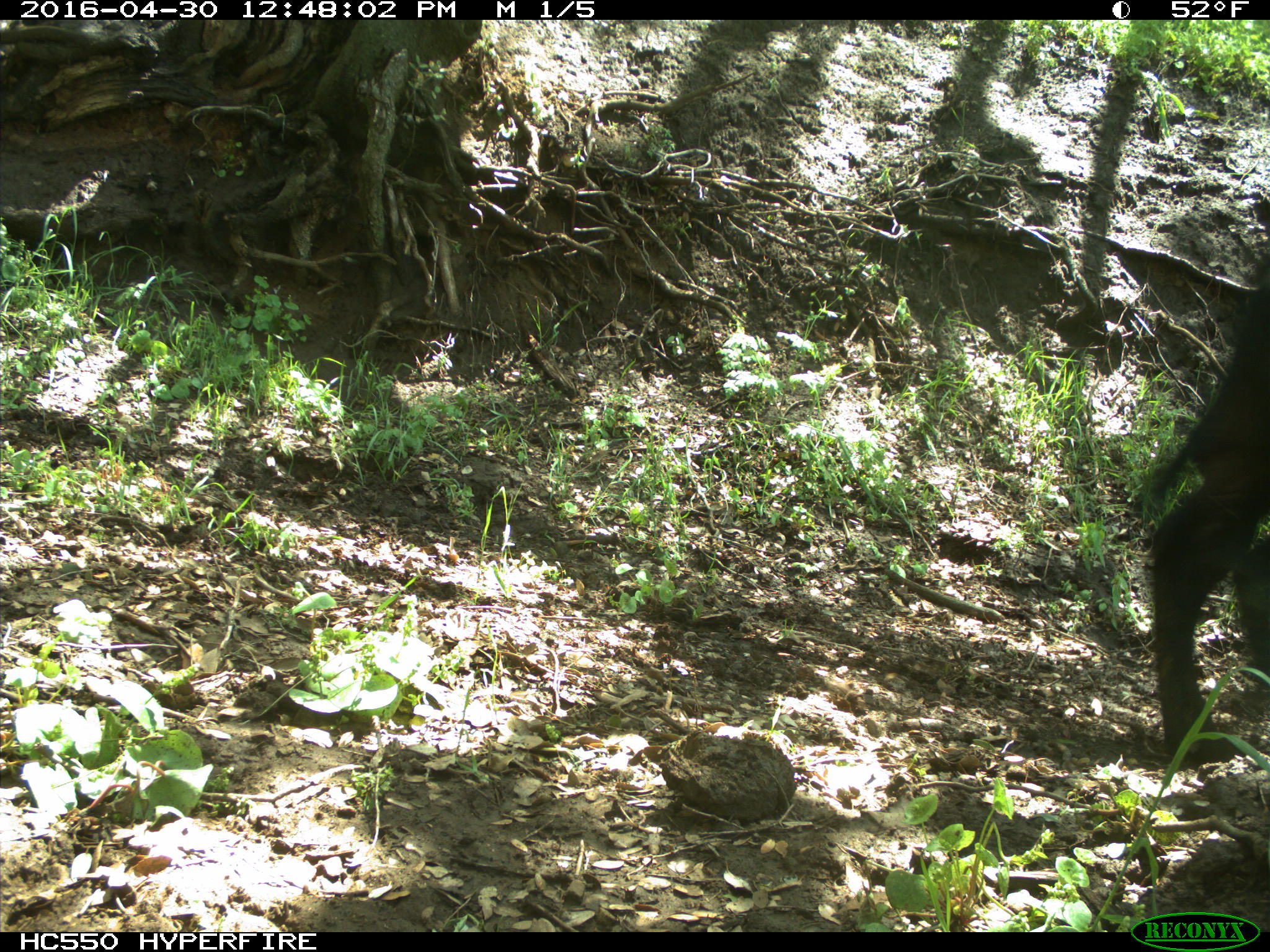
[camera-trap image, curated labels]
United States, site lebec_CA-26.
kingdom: Animalia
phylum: Chordata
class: Mammalia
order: Artiodactyla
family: Bovidae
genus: Bos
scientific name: Bos taurus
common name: domestic cow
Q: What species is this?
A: Bos taurus (domestic cow).